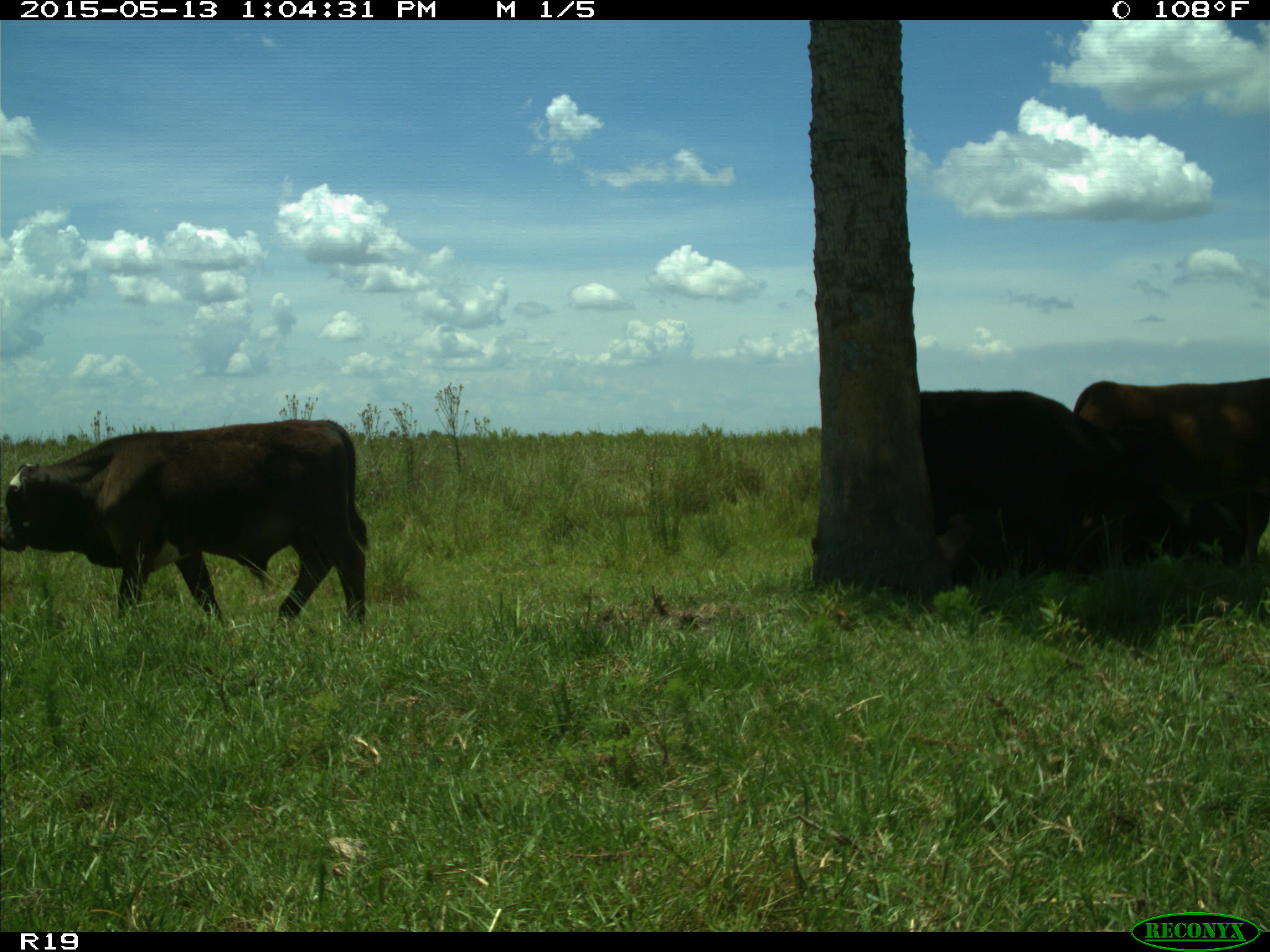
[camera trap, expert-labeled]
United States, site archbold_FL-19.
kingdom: Animalia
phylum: Chordata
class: Mammalia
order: Artiodactyla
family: Bovidae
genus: Bos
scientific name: Bos taurus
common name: domestic cow